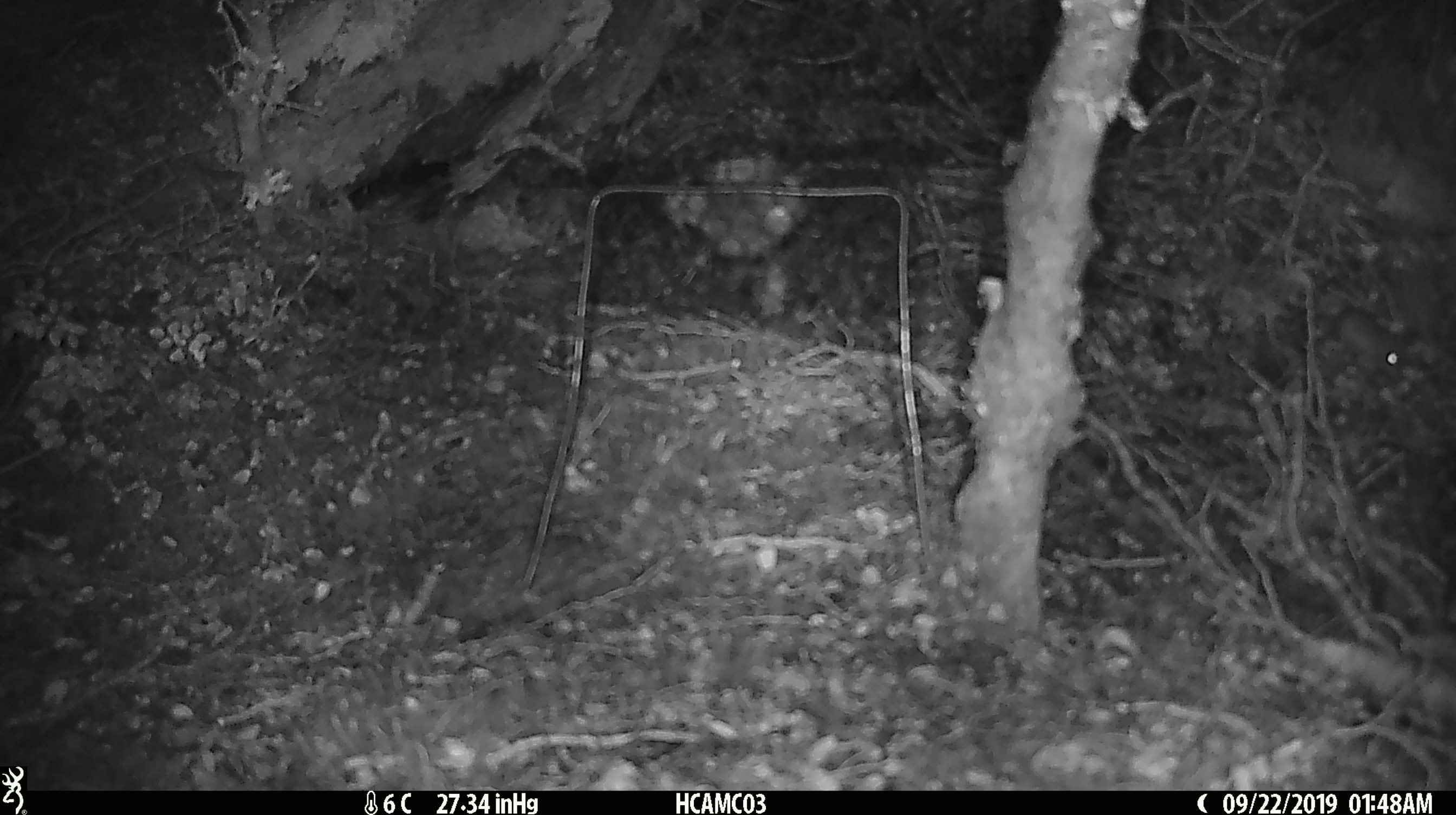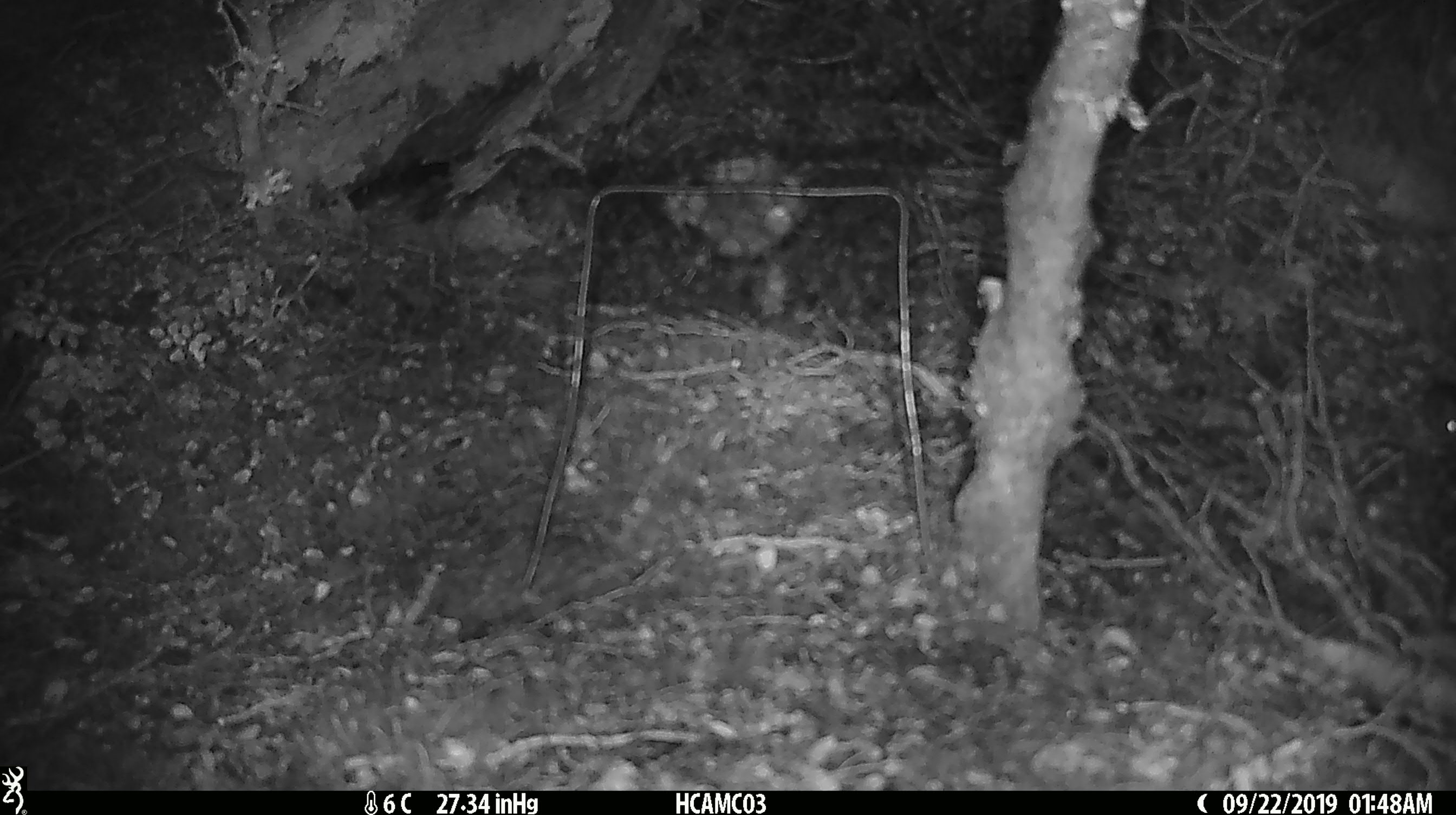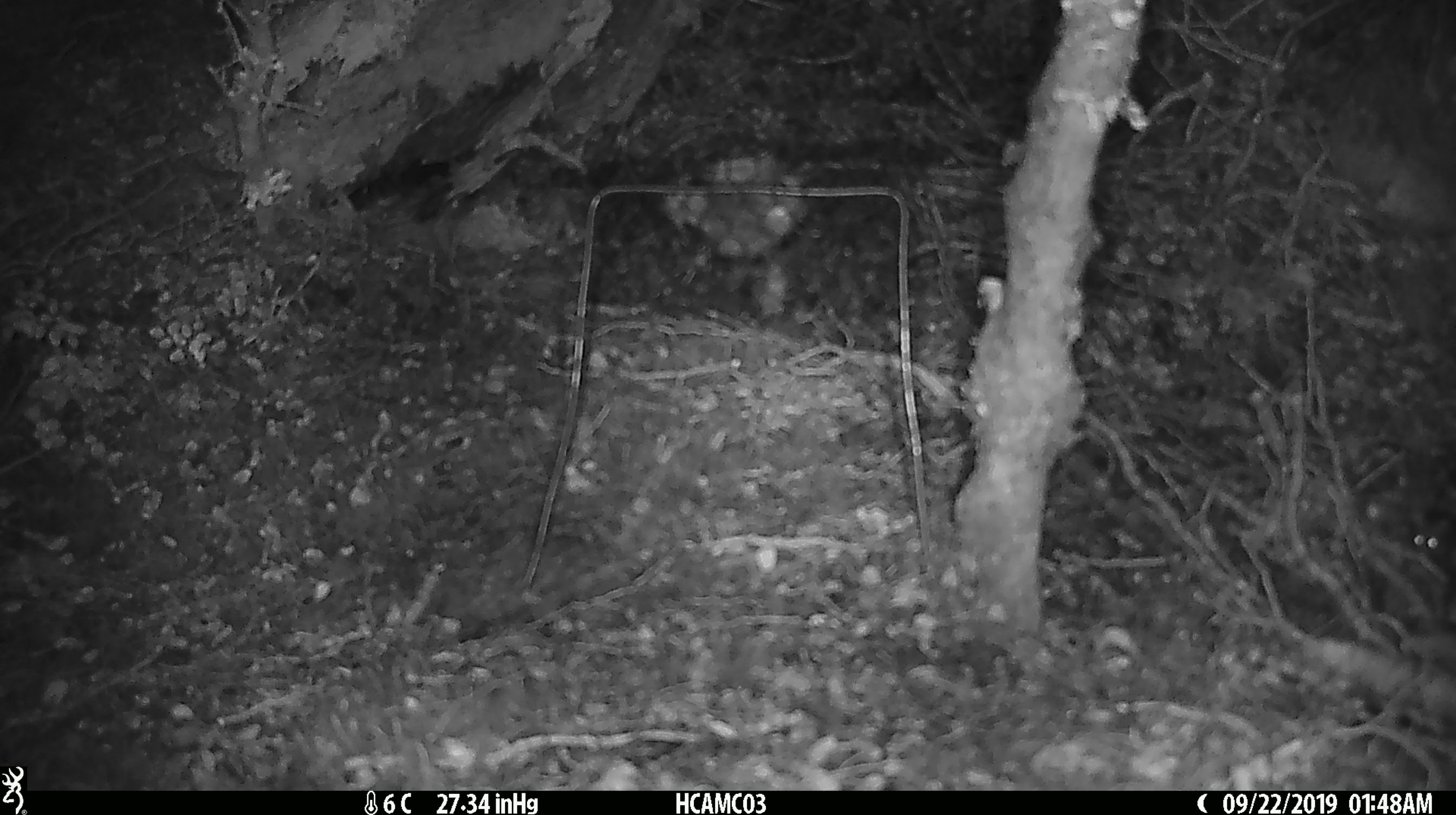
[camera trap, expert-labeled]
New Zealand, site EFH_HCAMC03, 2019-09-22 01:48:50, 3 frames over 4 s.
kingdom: Animalia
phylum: Chordata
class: Mammalia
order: Rodentia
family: Muridae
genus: Mus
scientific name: Mus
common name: mouse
Mouse (Mus).